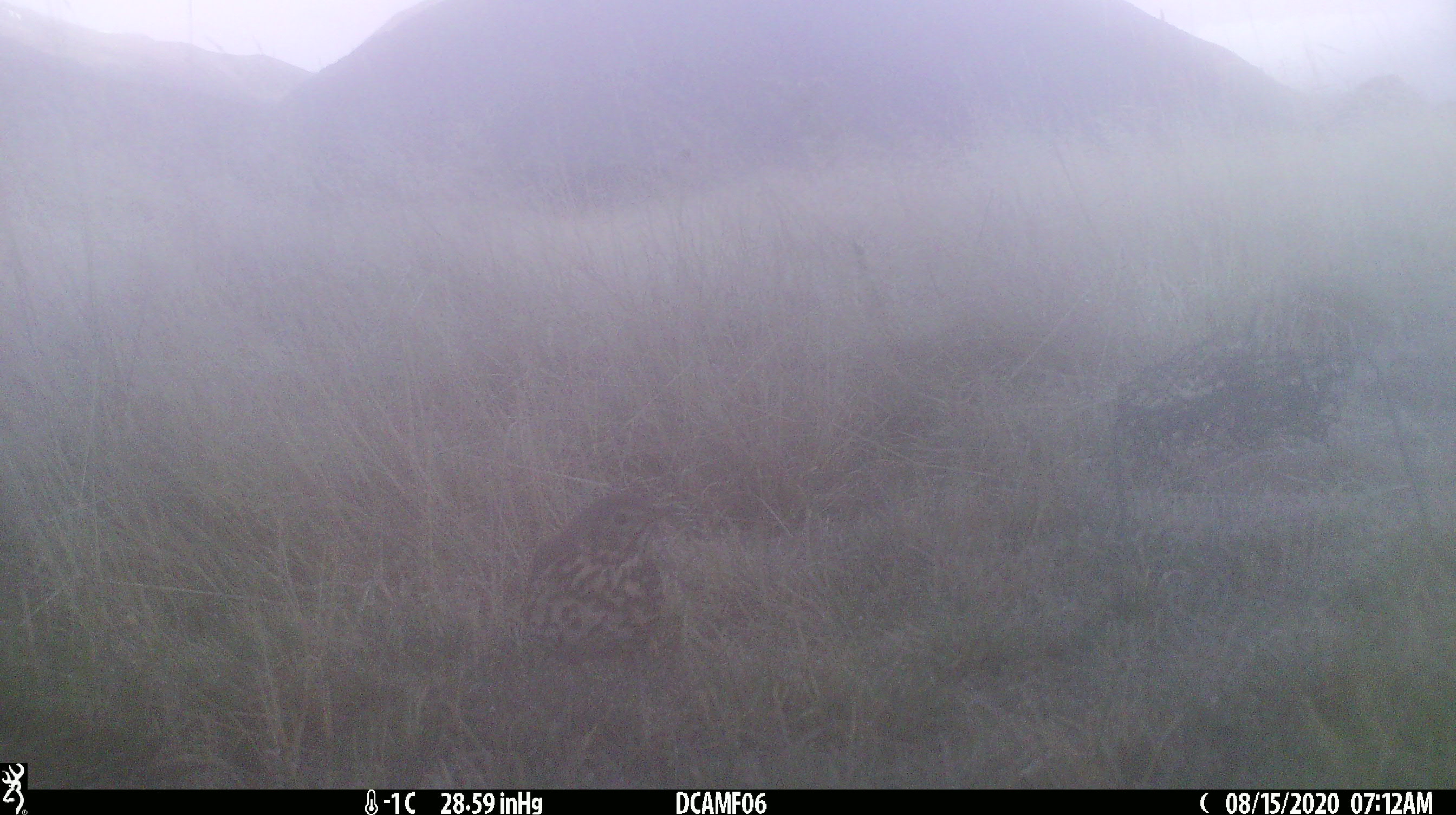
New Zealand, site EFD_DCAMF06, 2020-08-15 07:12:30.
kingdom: Animalia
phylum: Chordata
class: Aves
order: Passeriformes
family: Turdidae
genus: Turdus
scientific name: Turdus philomelos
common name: song thrush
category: thrush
Thrush (song thrush) (Turdus philomelos).